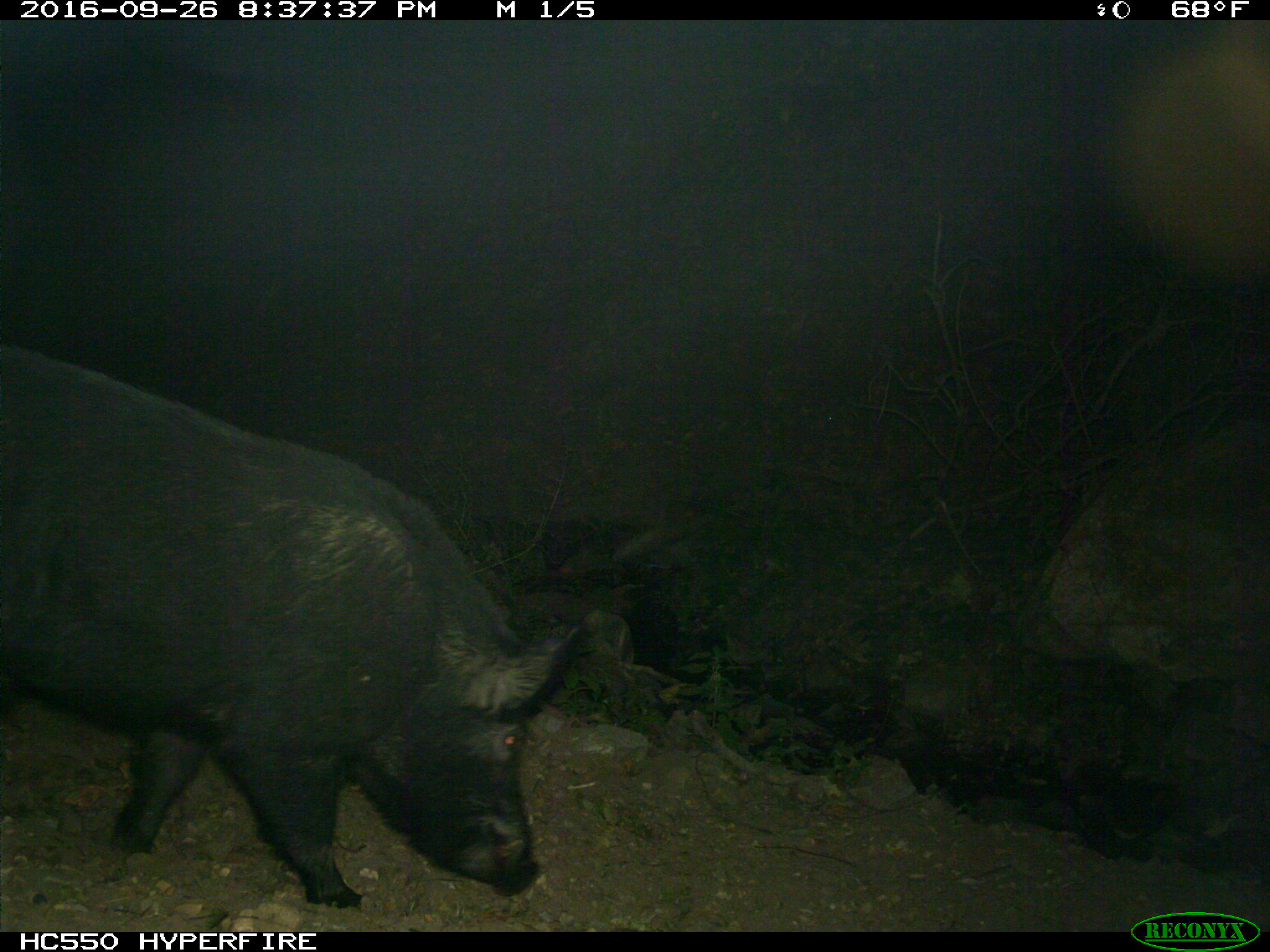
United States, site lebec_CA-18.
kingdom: Animalia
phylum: Chordata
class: Mammalia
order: Artiodactyla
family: Suidae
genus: Sus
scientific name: Sus scrofa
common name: wild boar